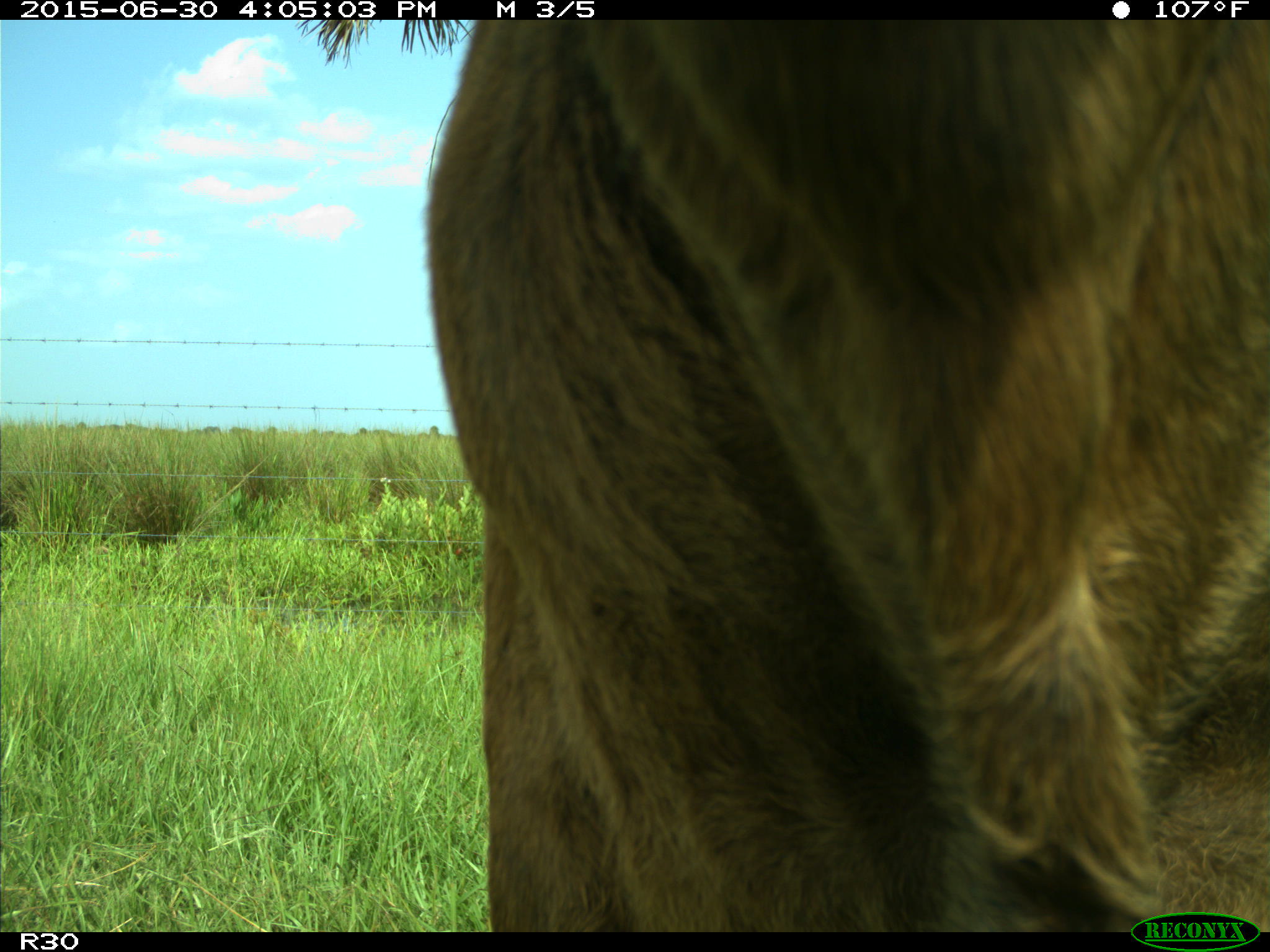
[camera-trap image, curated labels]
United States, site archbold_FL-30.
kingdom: Animalia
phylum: Chordata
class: Mammalia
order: Artiodactyla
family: Bovidae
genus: Bos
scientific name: Bos taurus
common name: domestic cow